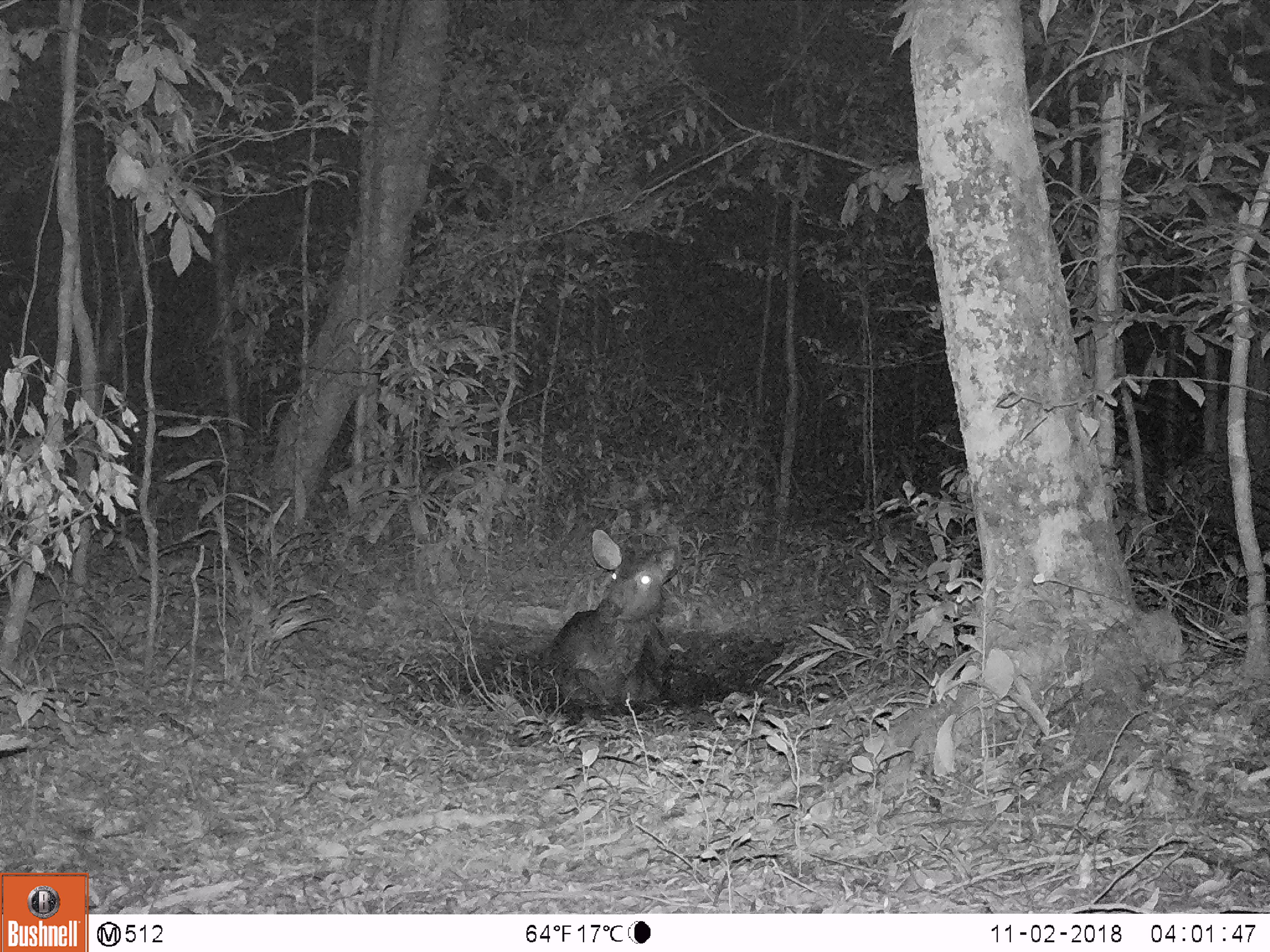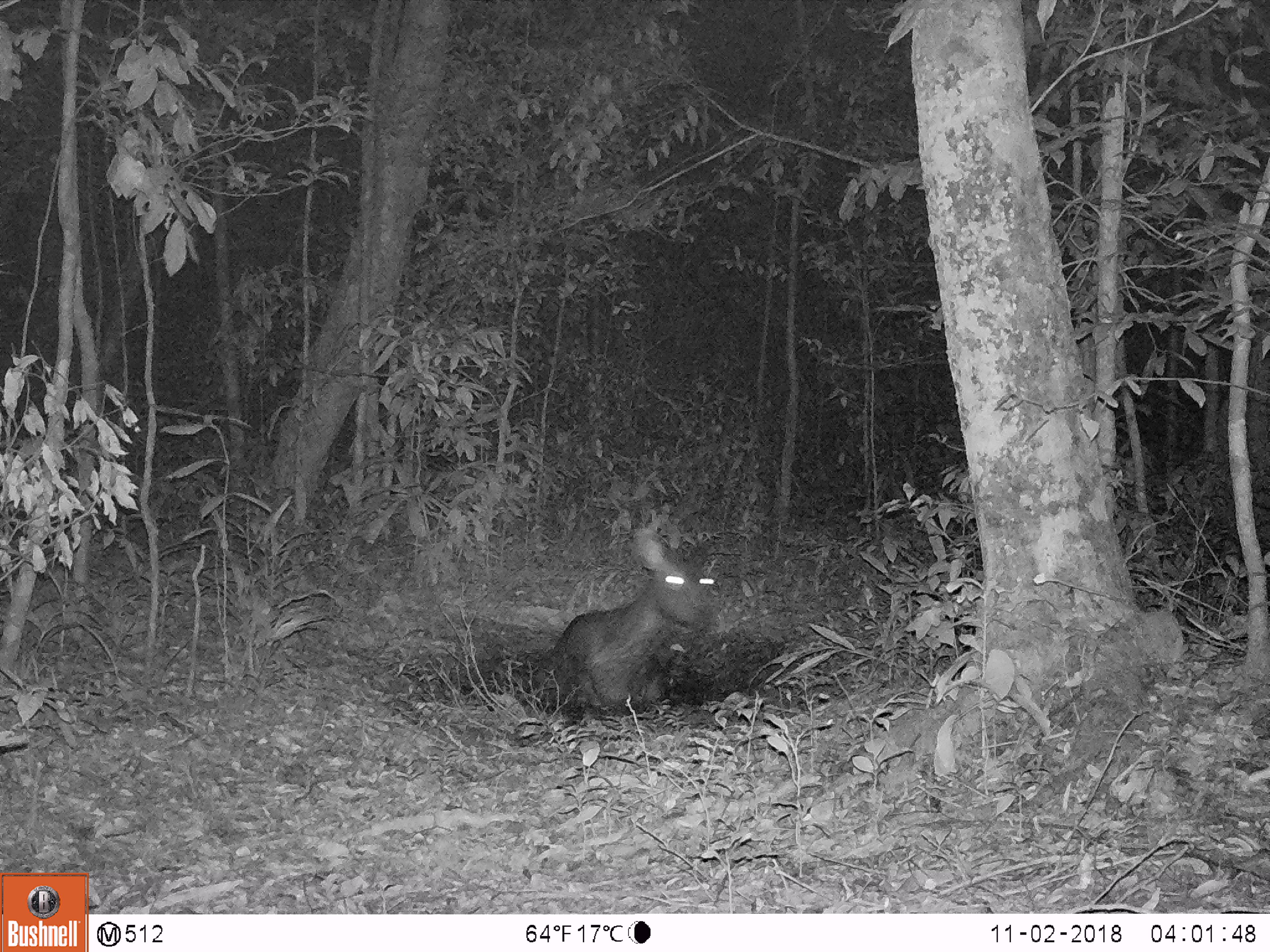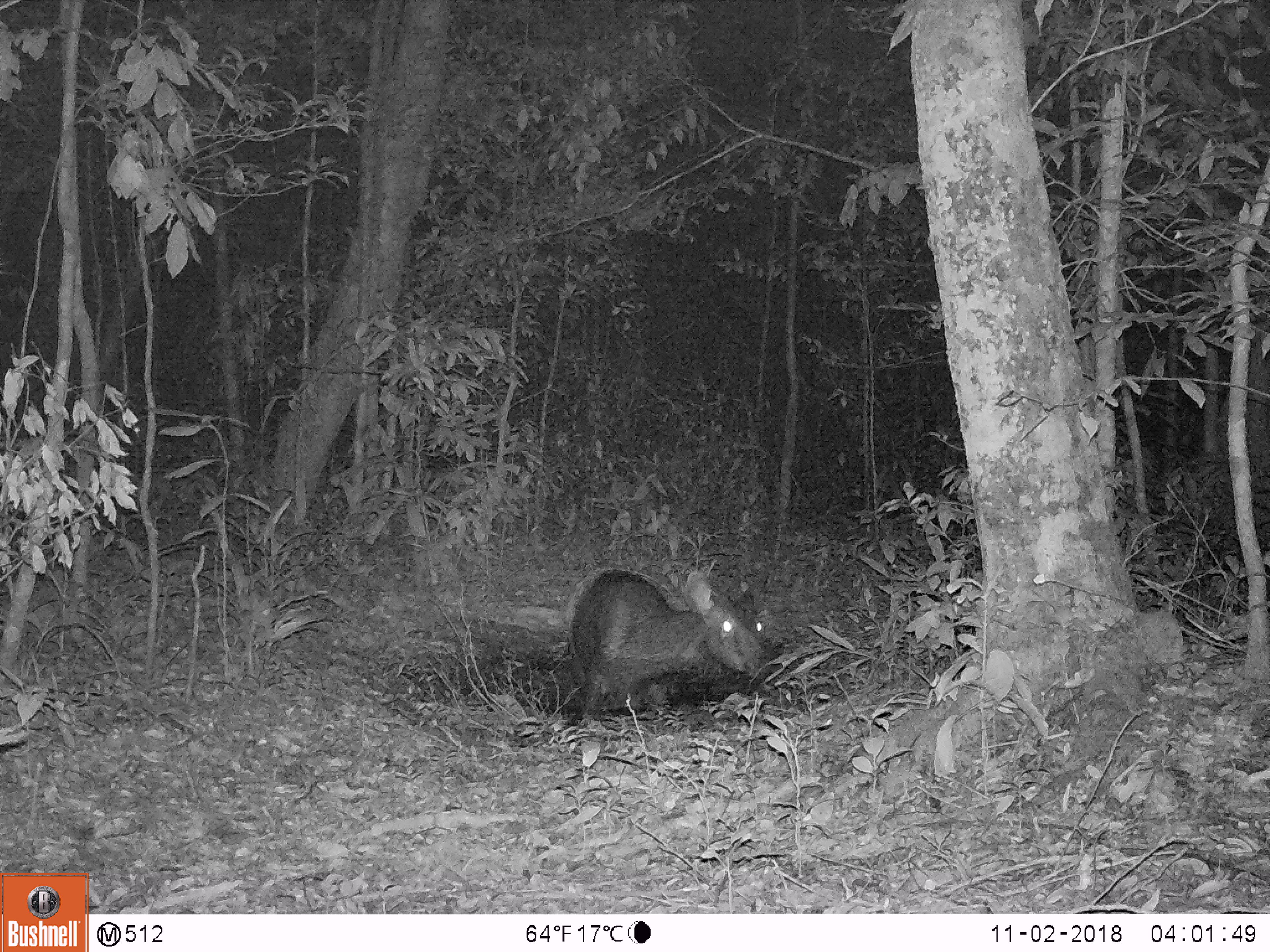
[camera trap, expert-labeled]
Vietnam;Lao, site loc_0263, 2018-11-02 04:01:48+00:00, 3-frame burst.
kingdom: Animalia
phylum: Chordata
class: Mammalia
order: Artiodactyla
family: Cervidae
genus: Rusa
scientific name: Rusa unicolor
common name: sambar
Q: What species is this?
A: Sambar (Rusa unicolor).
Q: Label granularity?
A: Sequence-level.